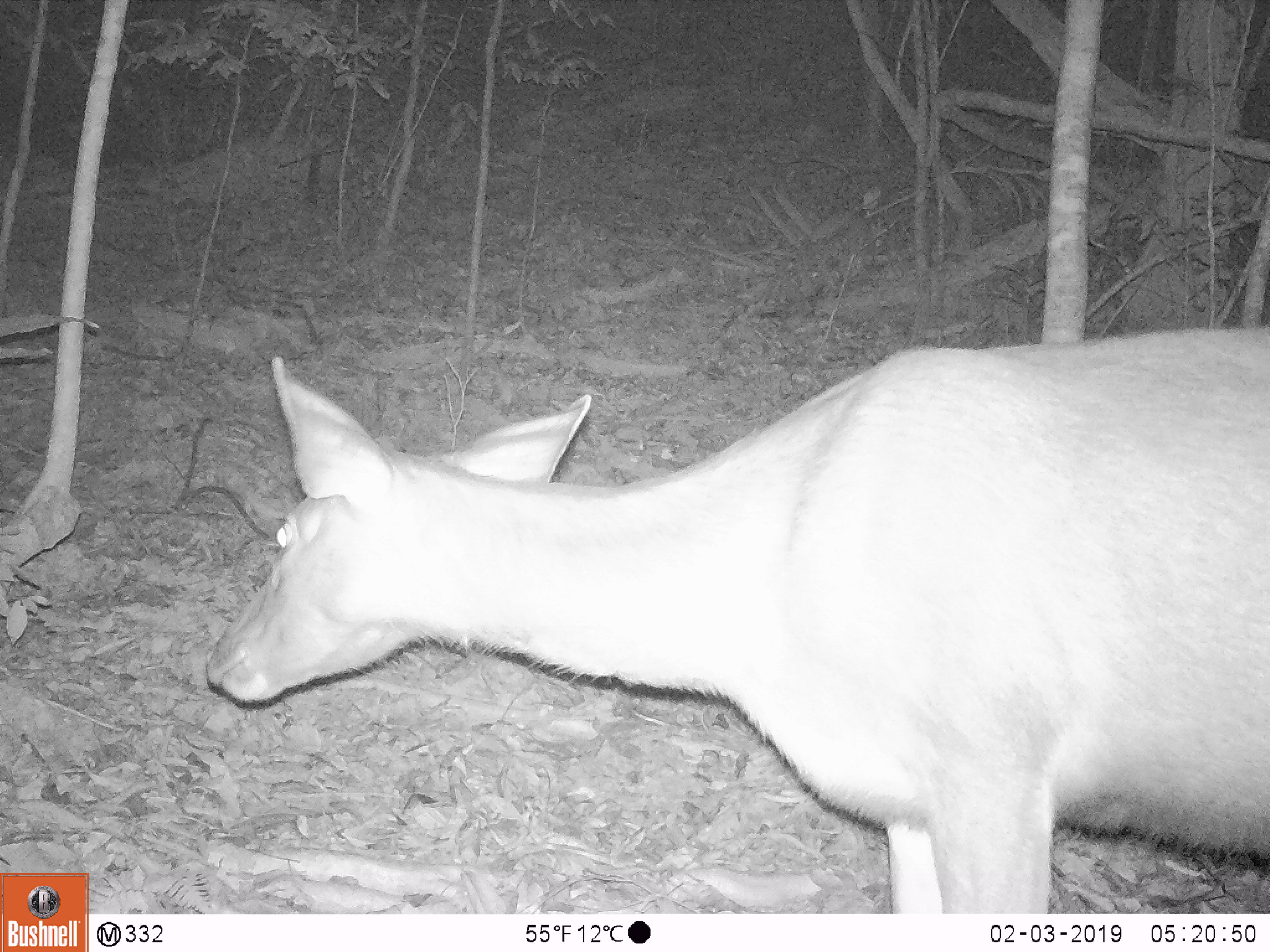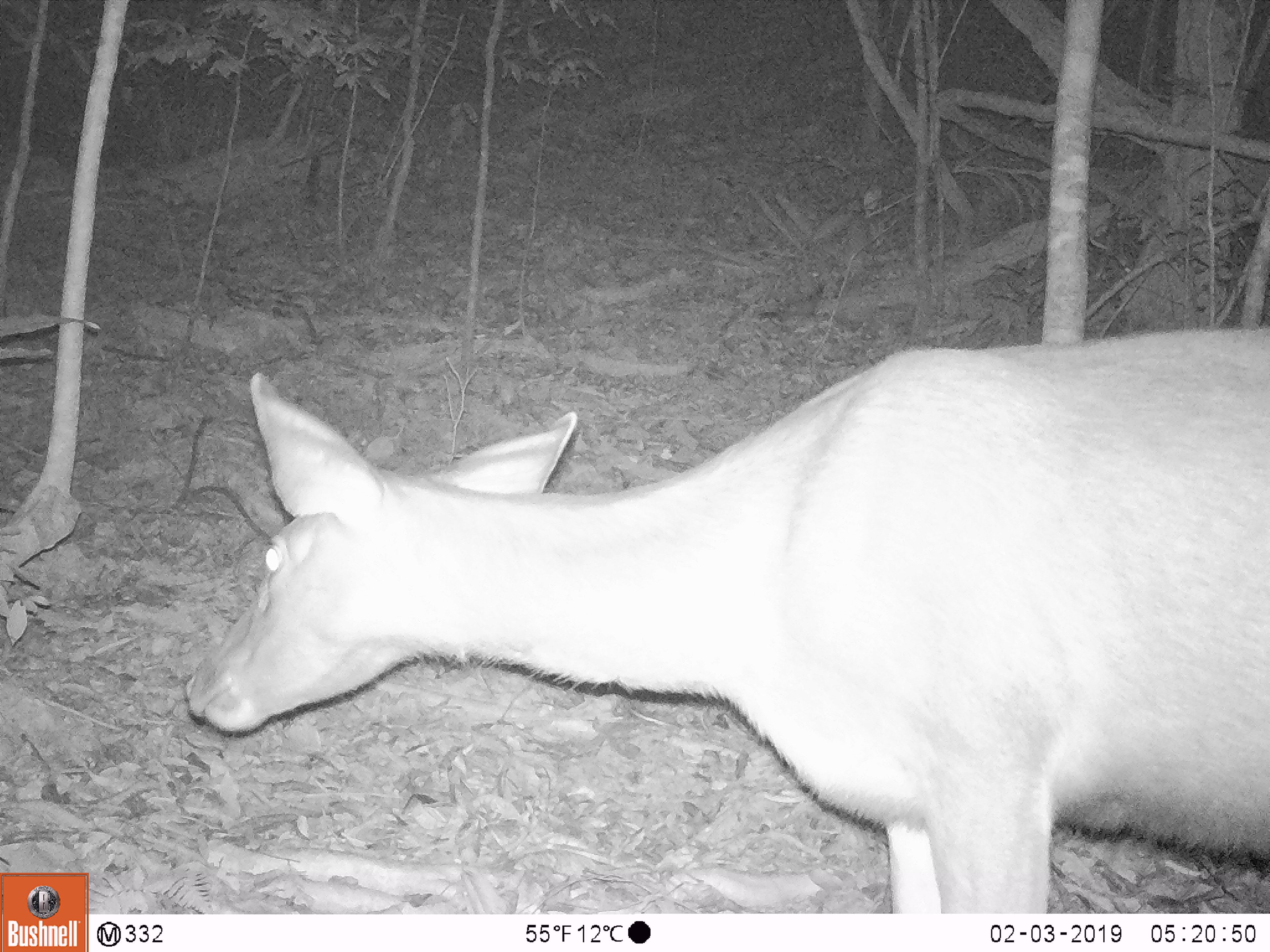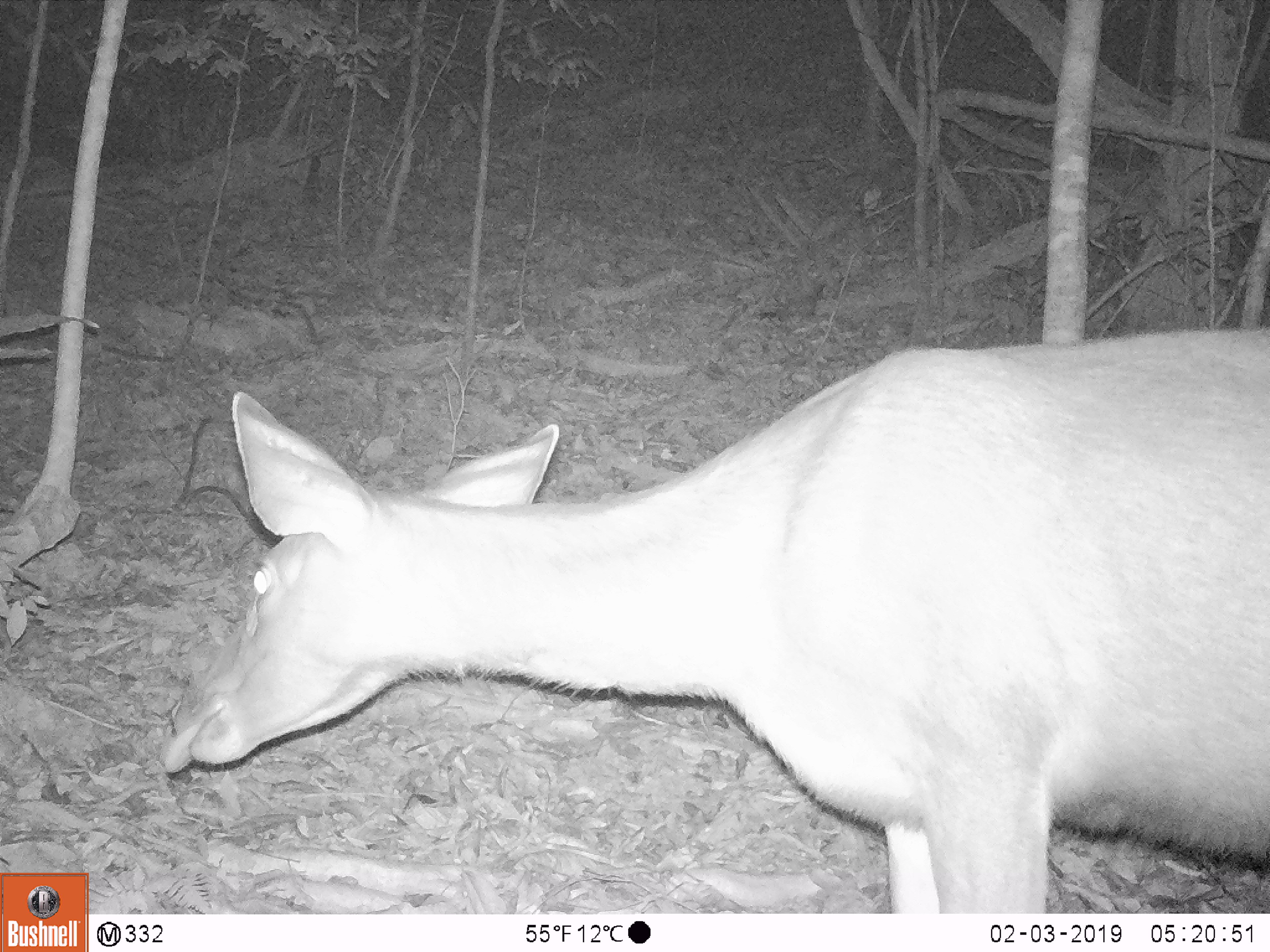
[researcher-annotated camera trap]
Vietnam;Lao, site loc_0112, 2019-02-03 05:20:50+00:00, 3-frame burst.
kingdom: Animalia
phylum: Chordata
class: Mammalia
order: Artiodactyla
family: Cervidae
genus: Rusa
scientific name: Rusa unicolor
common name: sambar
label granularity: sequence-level